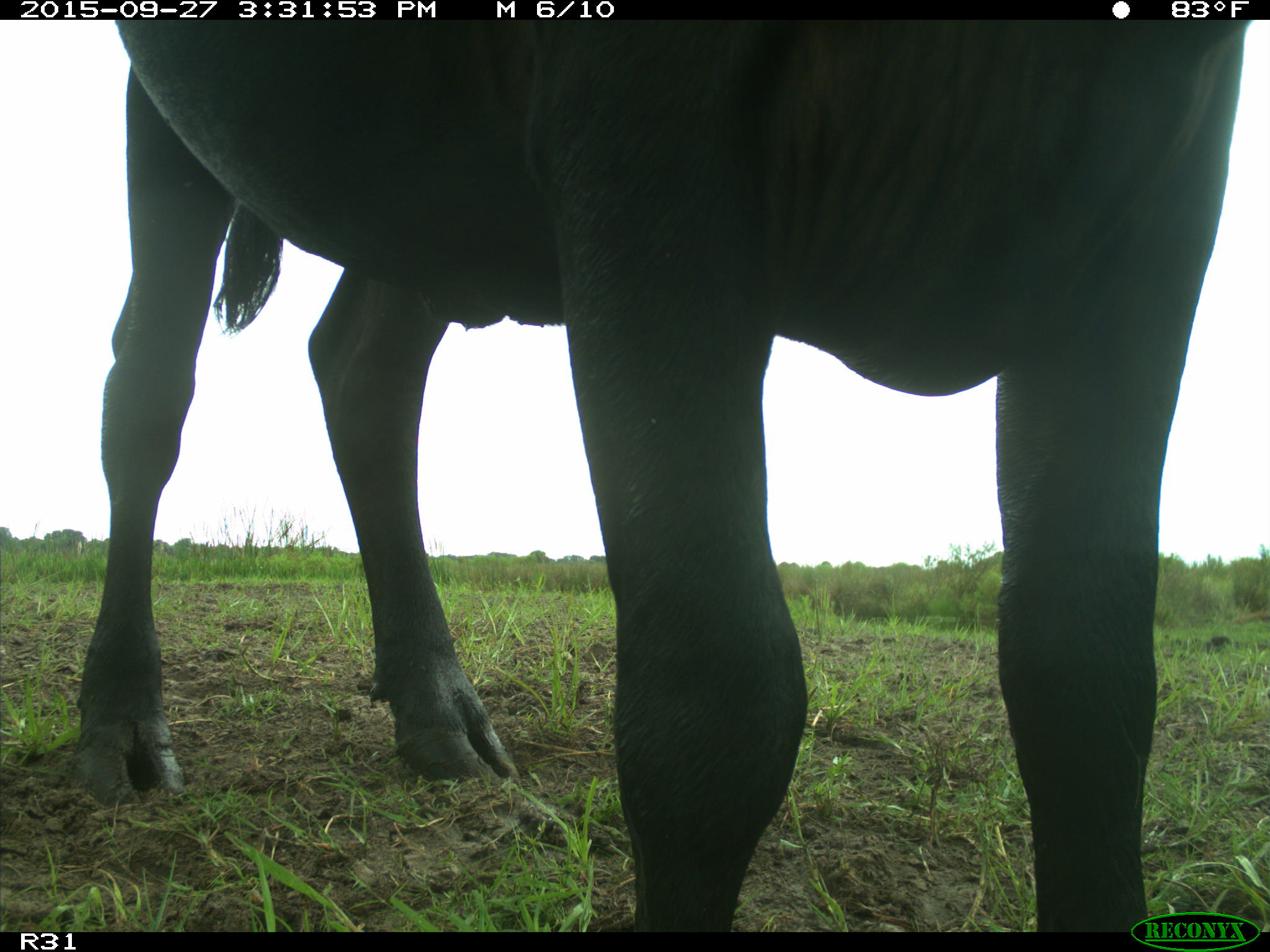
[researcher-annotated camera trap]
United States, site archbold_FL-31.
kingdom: Animalia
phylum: Chordata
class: Mammalia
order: Artiodactyla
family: Bovidae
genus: Bos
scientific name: Bos taurus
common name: domestic cow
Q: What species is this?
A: Bos taurus (domestic cow).